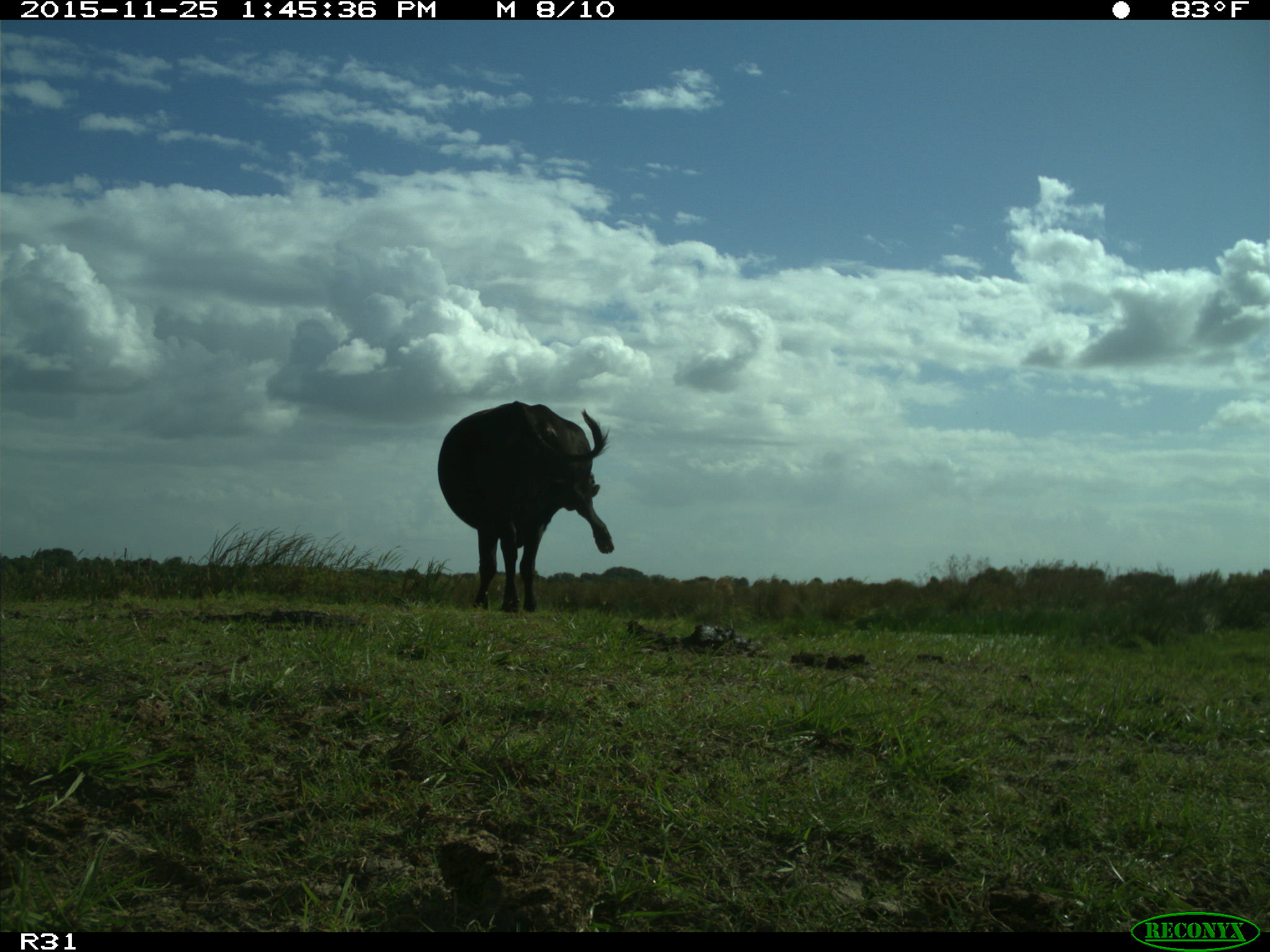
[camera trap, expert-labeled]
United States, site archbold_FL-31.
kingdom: Animalia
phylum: Chordata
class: Mammalia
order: Artiodactyla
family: Bovidae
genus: Bos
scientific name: Bos taurus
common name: domestic cow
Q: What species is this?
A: Bos taurus (domestic cow).